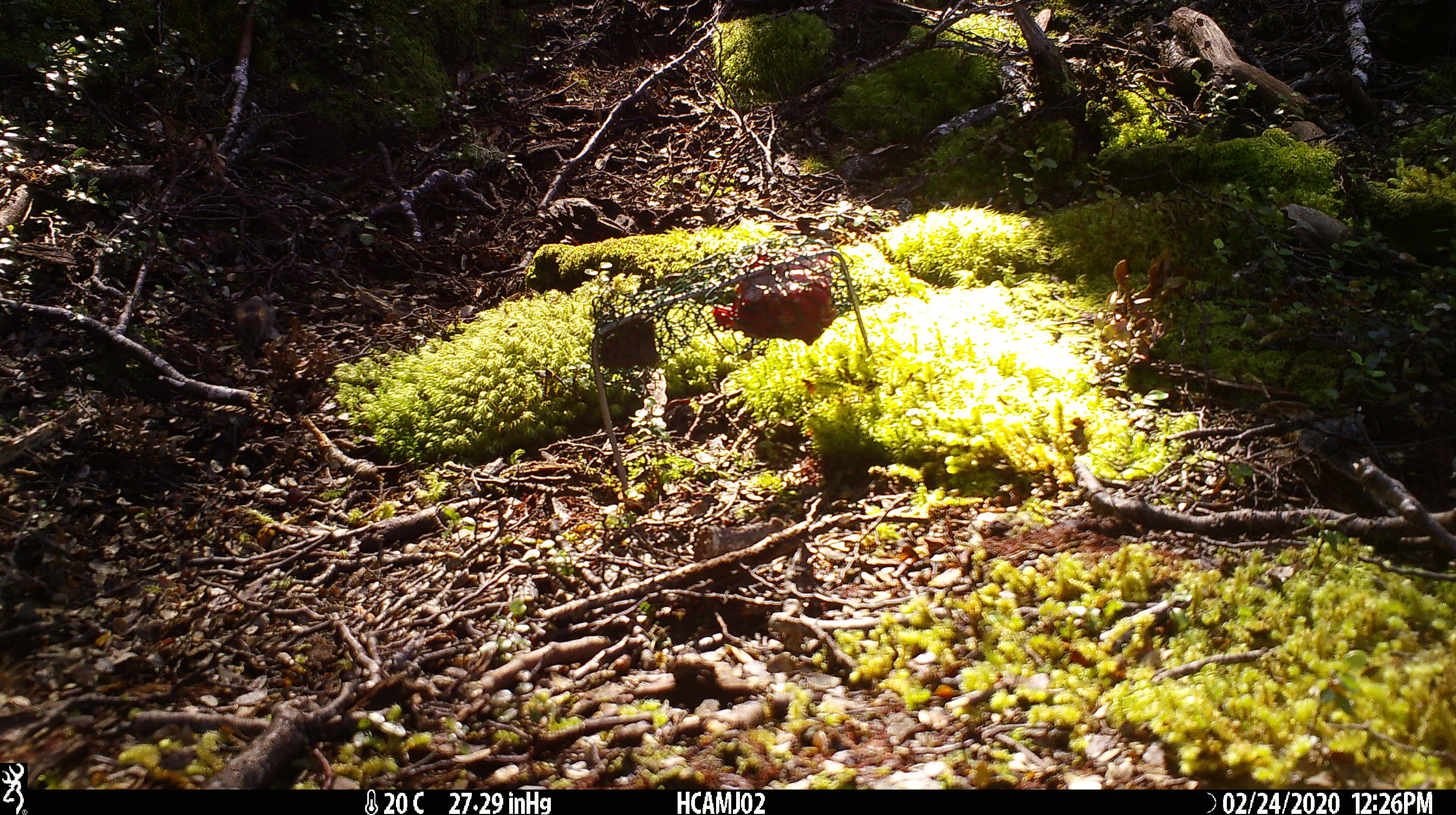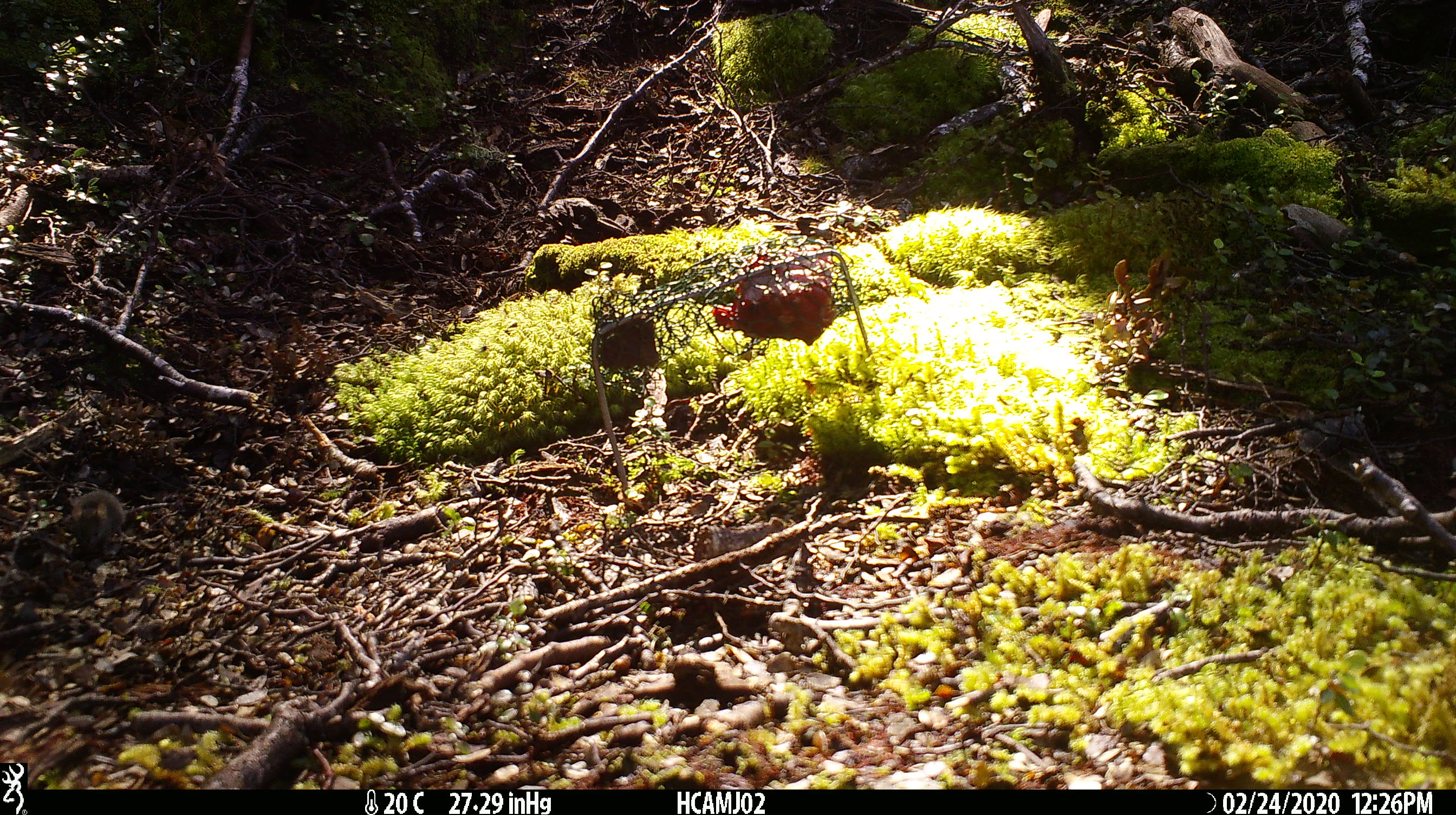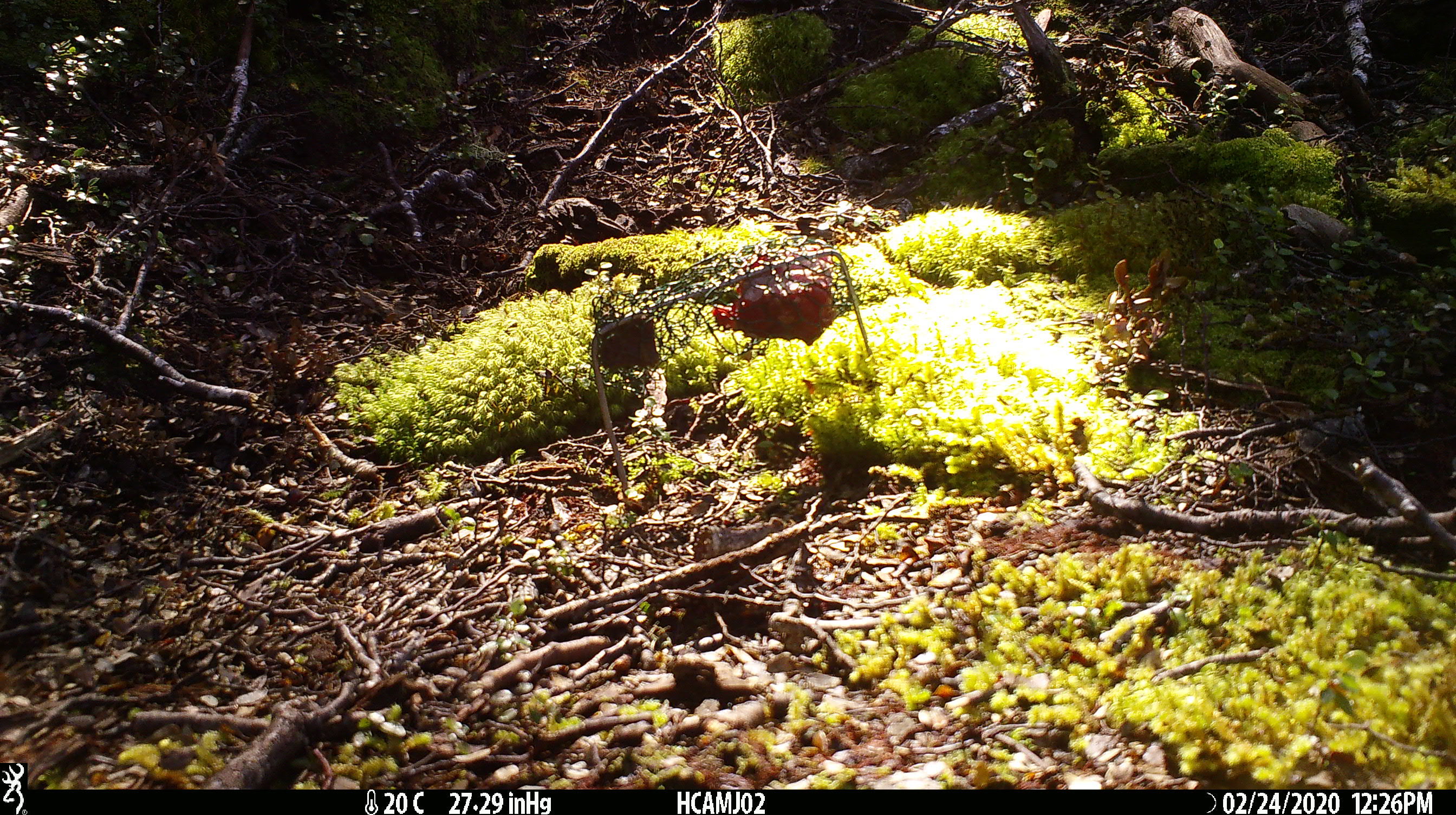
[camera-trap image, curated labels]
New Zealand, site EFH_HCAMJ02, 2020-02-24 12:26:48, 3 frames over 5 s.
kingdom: Animalia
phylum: Chordata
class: Mammalia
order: Rodentia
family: Muridae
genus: Mus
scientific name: Mus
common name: mouse